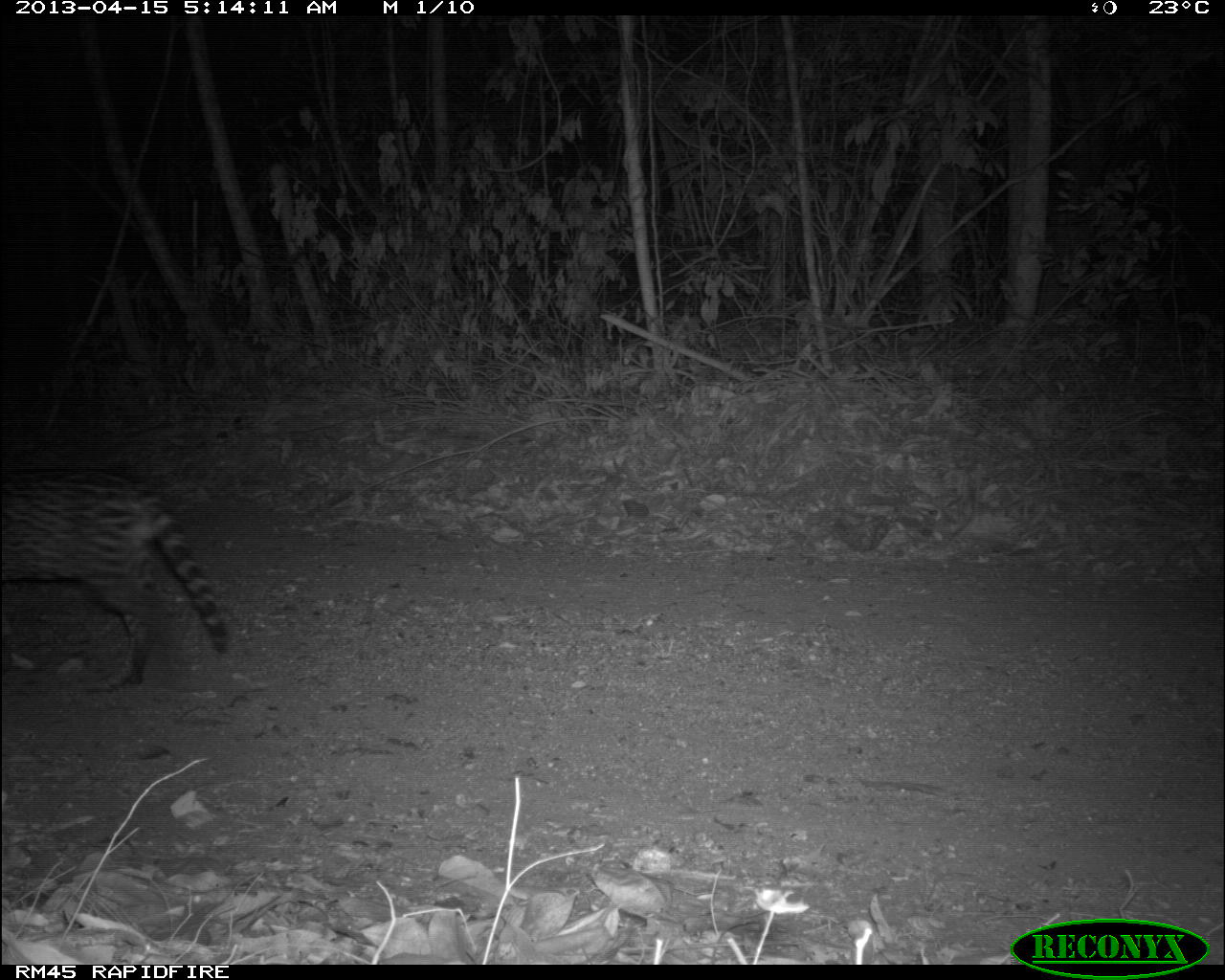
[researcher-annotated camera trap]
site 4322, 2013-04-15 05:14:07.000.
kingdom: Animalia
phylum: Chordata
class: Mammalia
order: Carnivora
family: Felidae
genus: Leopardus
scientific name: Leopardus pardalis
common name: ocelot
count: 1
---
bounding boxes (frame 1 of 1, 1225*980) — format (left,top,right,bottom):
leopardus pardalis: (0,466,229,690)